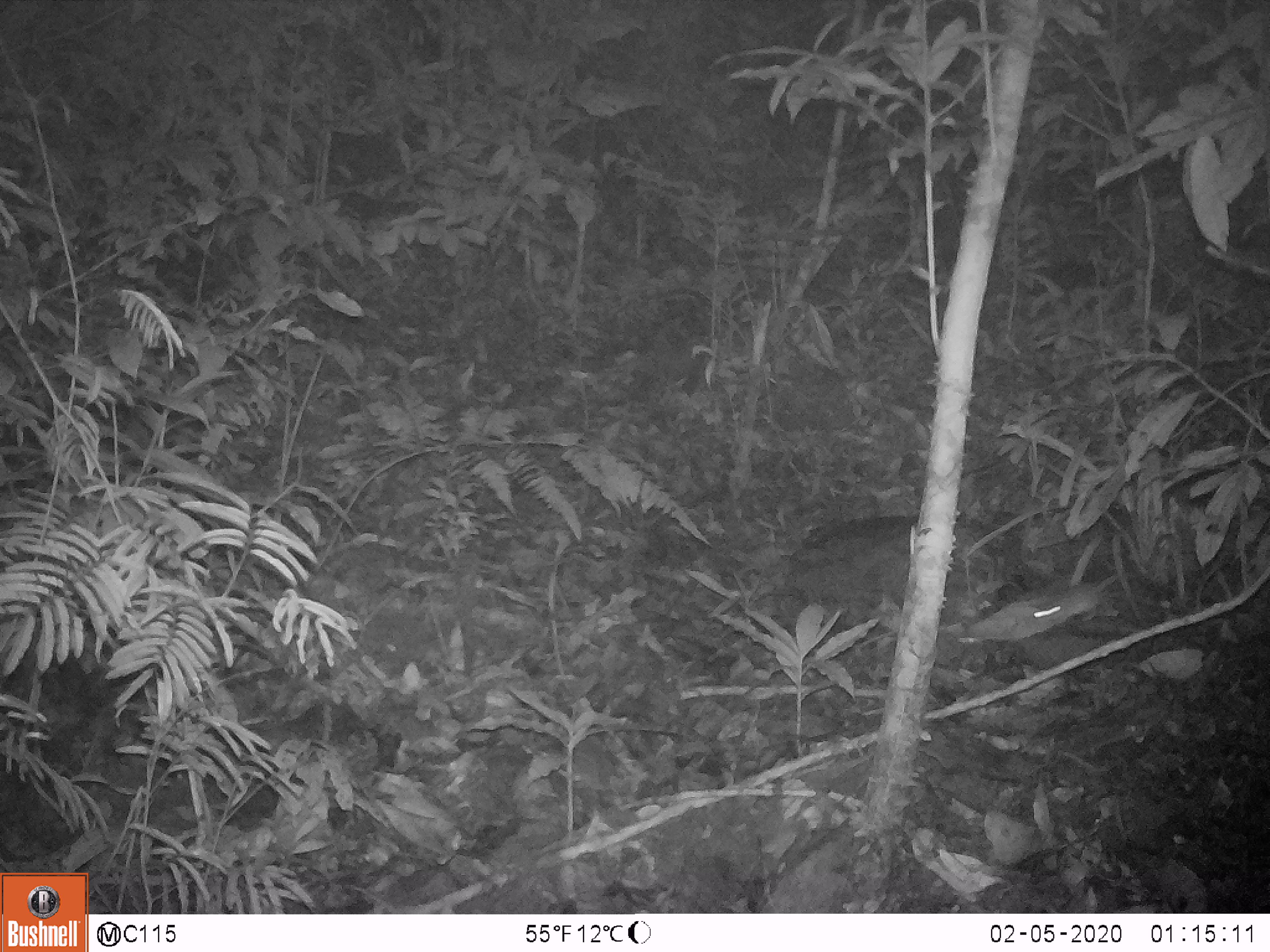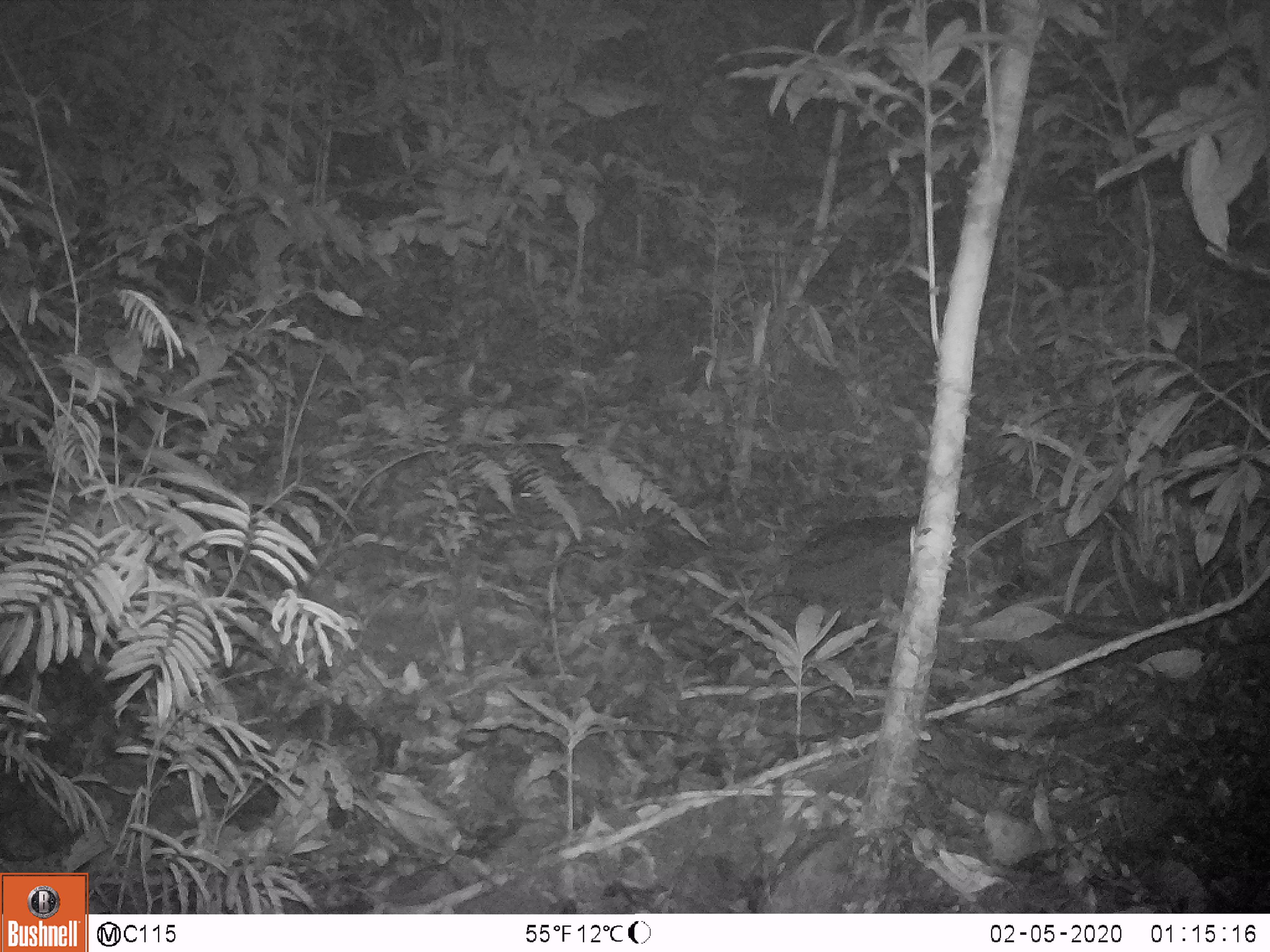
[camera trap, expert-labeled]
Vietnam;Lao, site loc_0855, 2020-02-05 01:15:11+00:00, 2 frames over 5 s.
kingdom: Animalia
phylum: Chordata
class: Mammalia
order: Rodentia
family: Muridae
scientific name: Muridae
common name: old-world mice and rats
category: unidentified murid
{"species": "unidentified murid (old-world mice and rats) (Muridae)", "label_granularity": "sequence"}